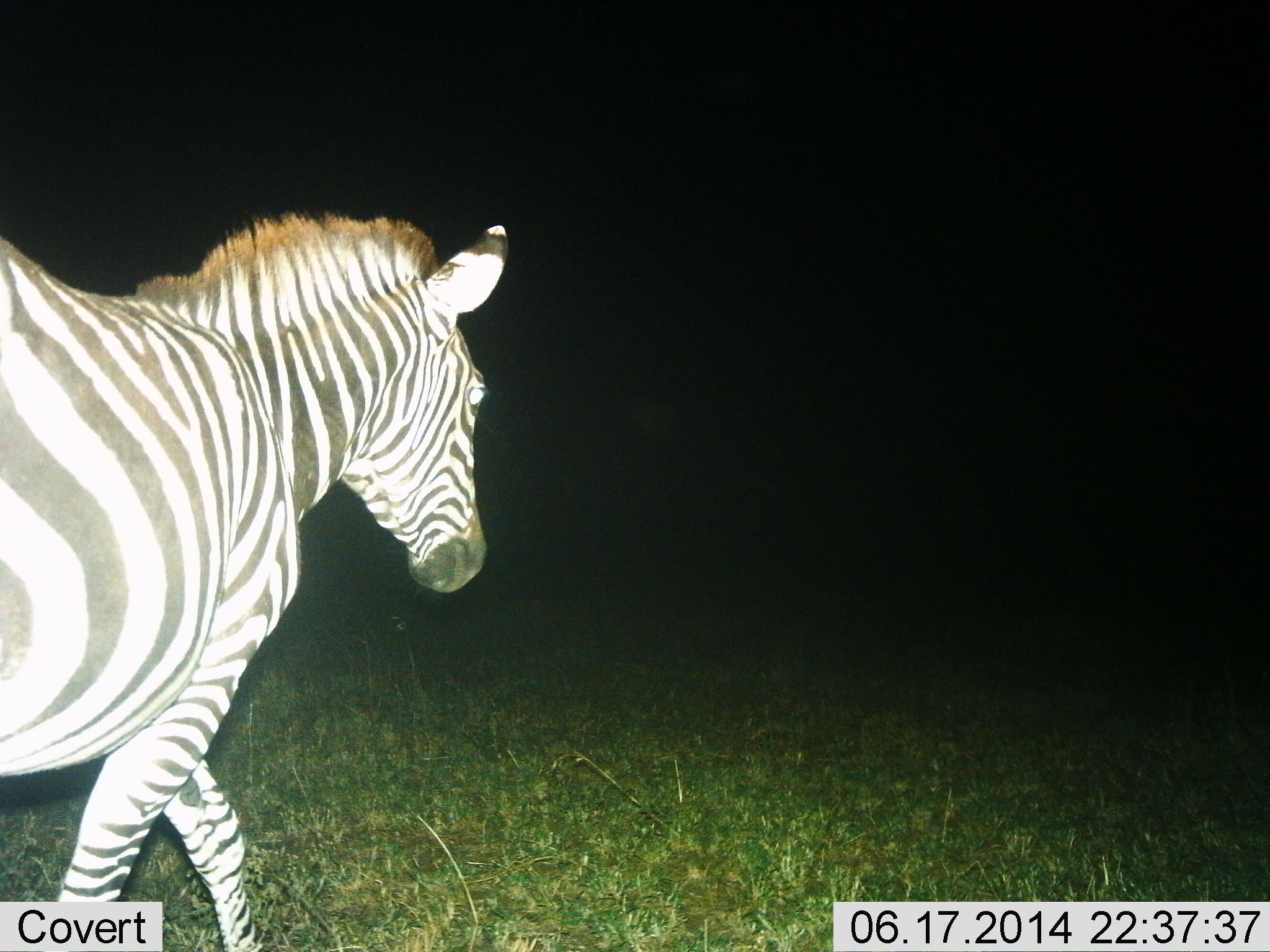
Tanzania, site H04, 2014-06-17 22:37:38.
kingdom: Animalia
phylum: Chordata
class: Mammalia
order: Perissodactyla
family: Equidae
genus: Equus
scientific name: Equus quagga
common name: plains zebra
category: zebra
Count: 1.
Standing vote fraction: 10%.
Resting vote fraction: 0%.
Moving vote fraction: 100%.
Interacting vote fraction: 0%.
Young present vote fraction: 0%.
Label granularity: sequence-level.